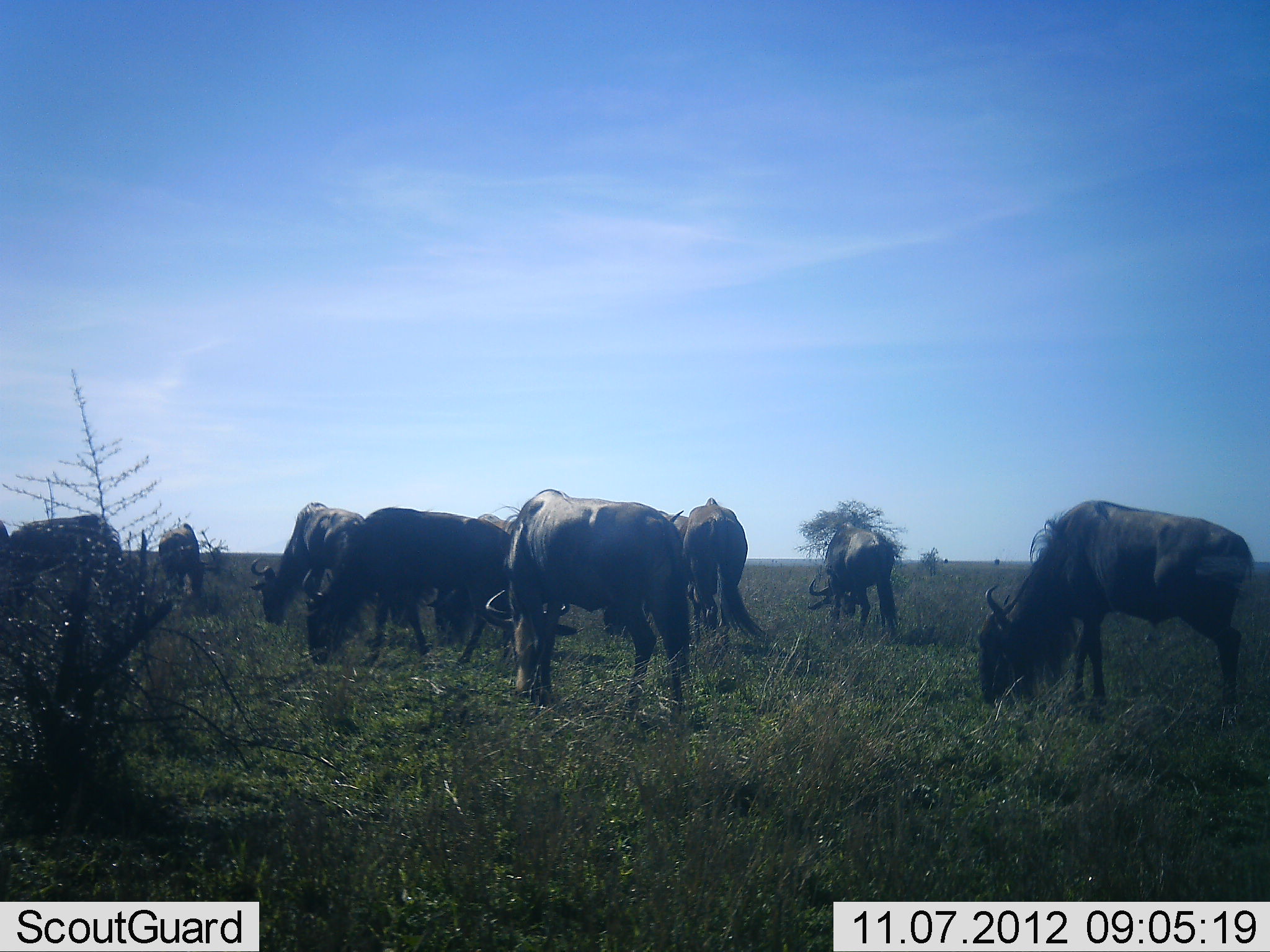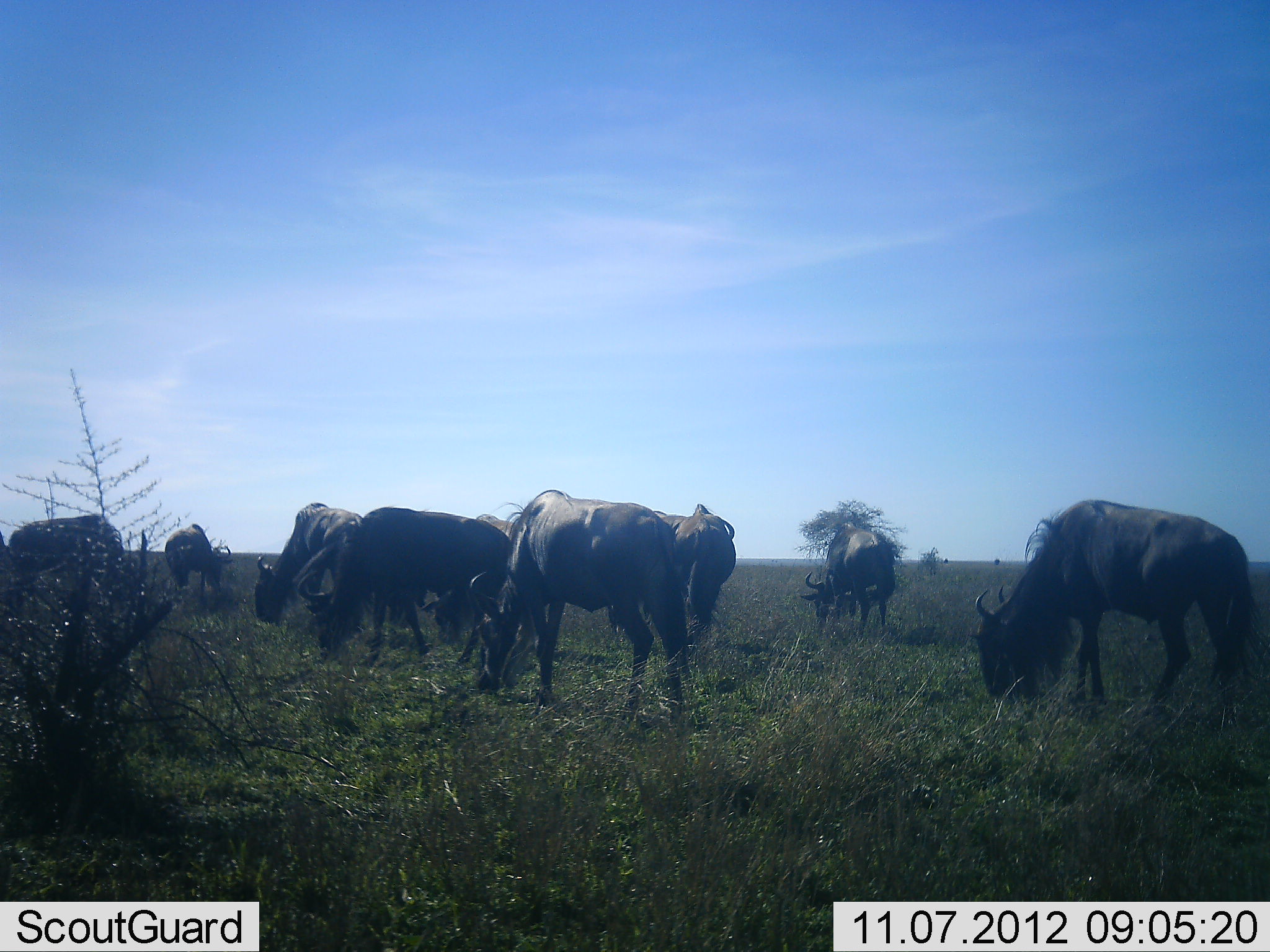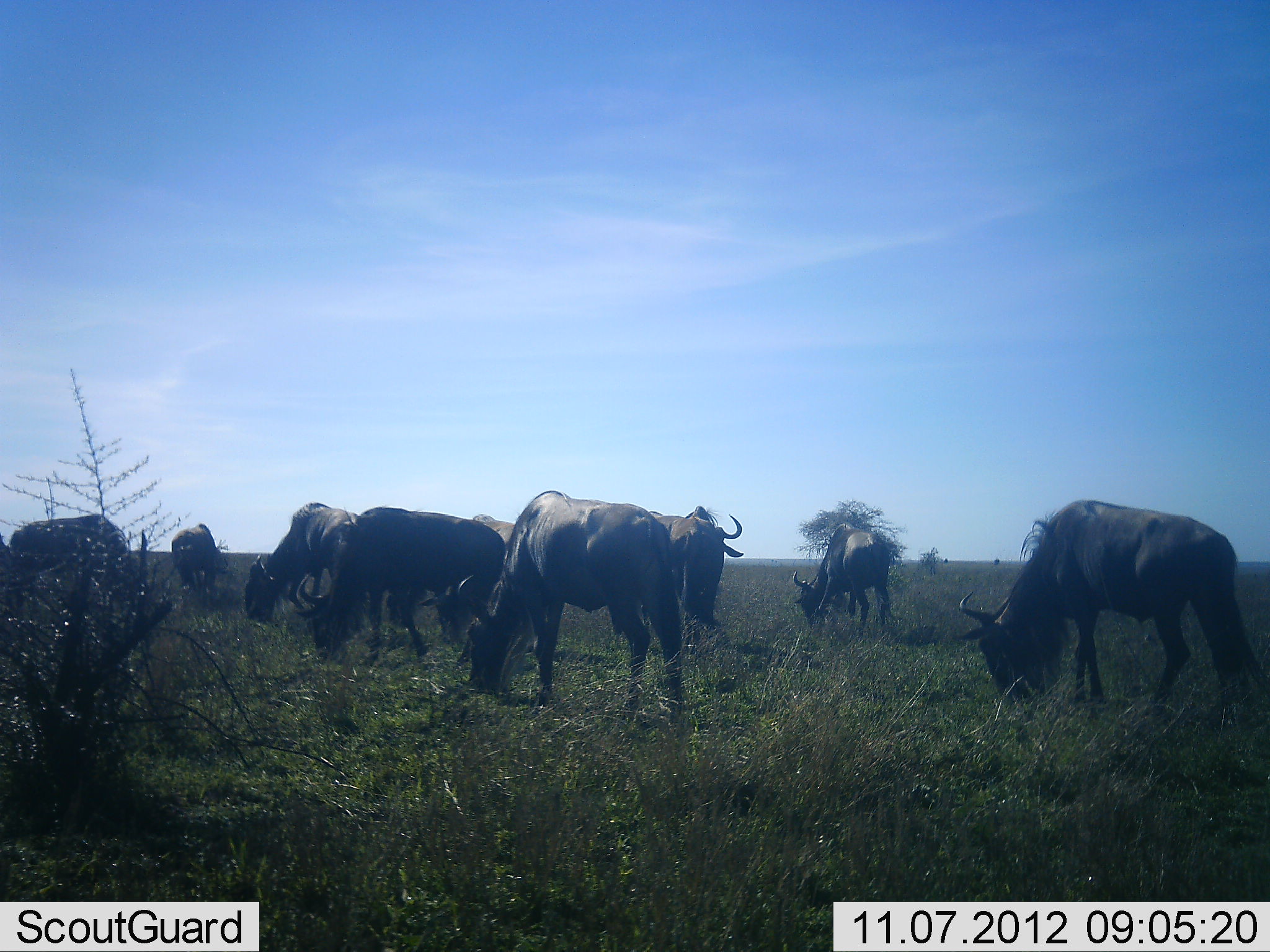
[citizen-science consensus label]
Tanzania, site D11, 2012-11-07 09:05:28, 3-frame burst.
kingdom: Animalia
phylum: Chordata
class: Mammalia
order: Artiodactyla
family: Bovidae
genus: Connochaetes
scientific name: Connochaetes taurinus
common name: blue wildebeest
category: wildebeest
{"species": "wildebeest (blue wildebeest) (Connochaetes taurinus)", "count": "9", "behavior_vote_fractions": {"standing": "30%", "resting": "0%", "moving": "10%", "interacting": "0%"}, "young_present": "0%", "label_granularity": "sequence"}